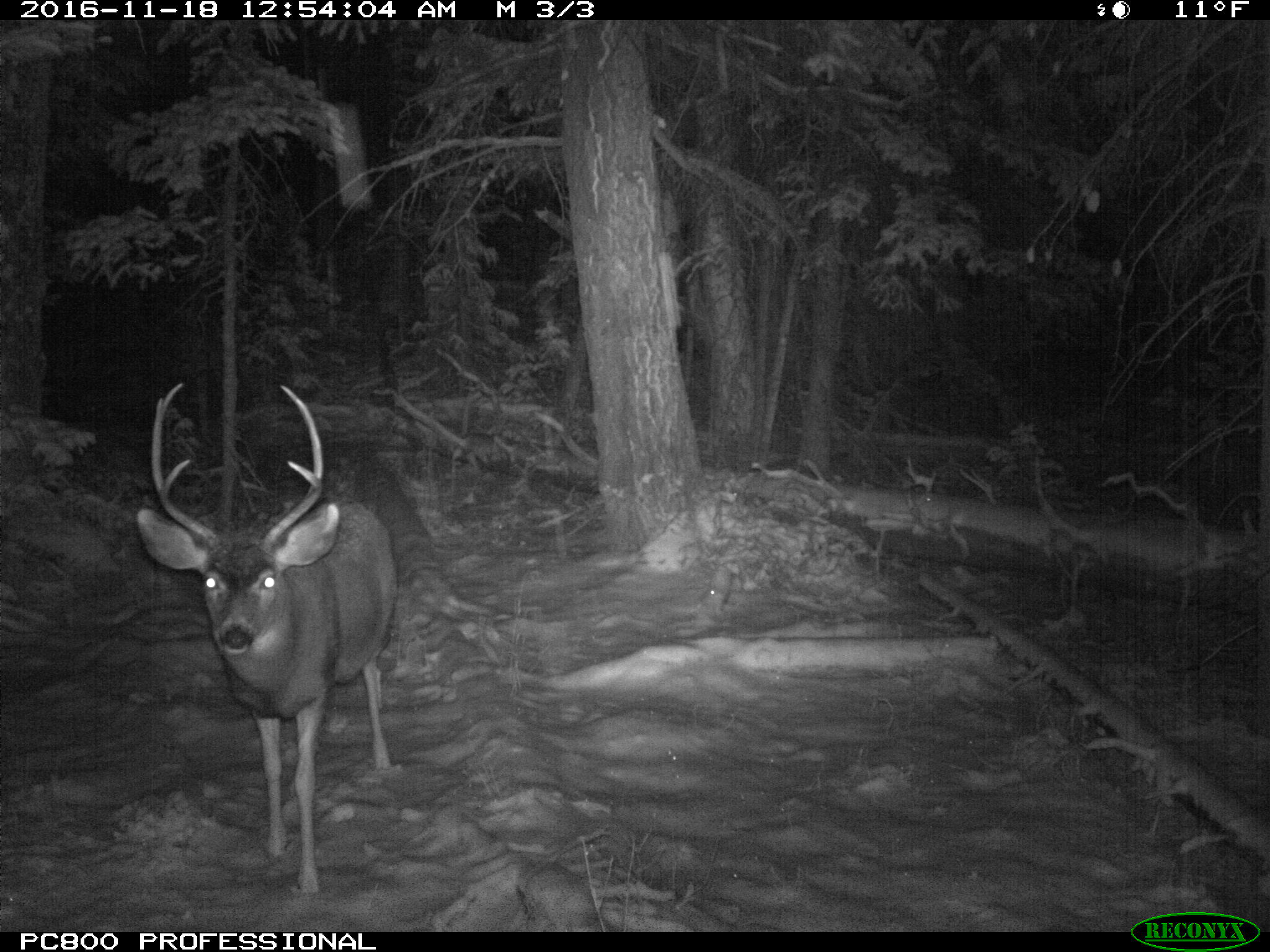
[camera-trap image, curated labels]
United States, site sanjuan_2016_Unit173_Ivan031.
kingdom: Animalia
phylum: Chordata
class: Mammalia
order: Artiodactyla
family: Cervidae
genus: Odocoileus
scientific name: Odocoileus hemionus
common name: mule deer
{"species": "Odocoileus hemionus (mule deer)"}